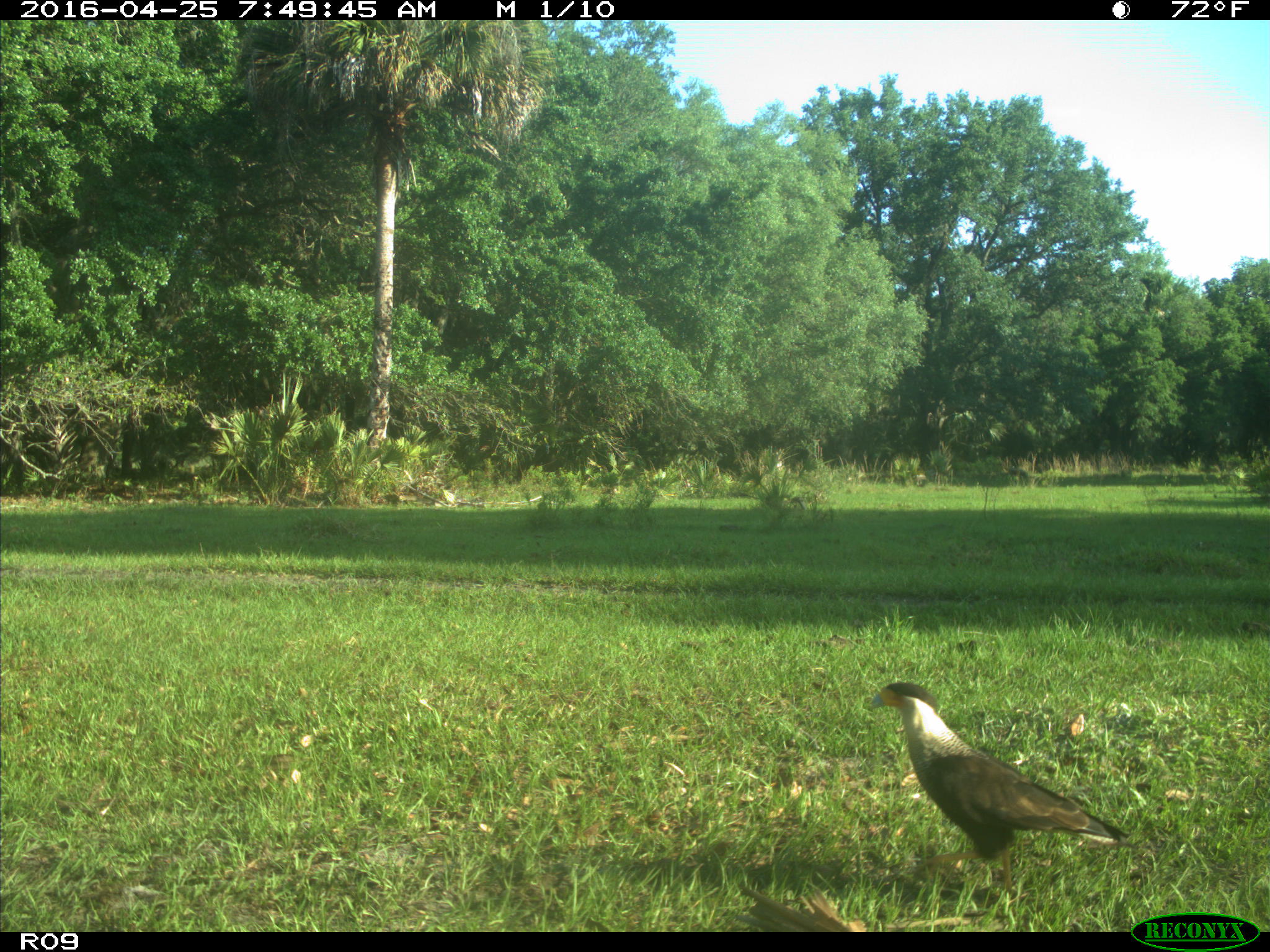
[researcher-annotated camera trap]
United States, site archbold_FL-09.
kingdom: Animalia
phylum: Chordata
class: Aves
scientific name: Aves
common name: birds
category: unidentified bird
Unidentified bird (birds) (Aves).